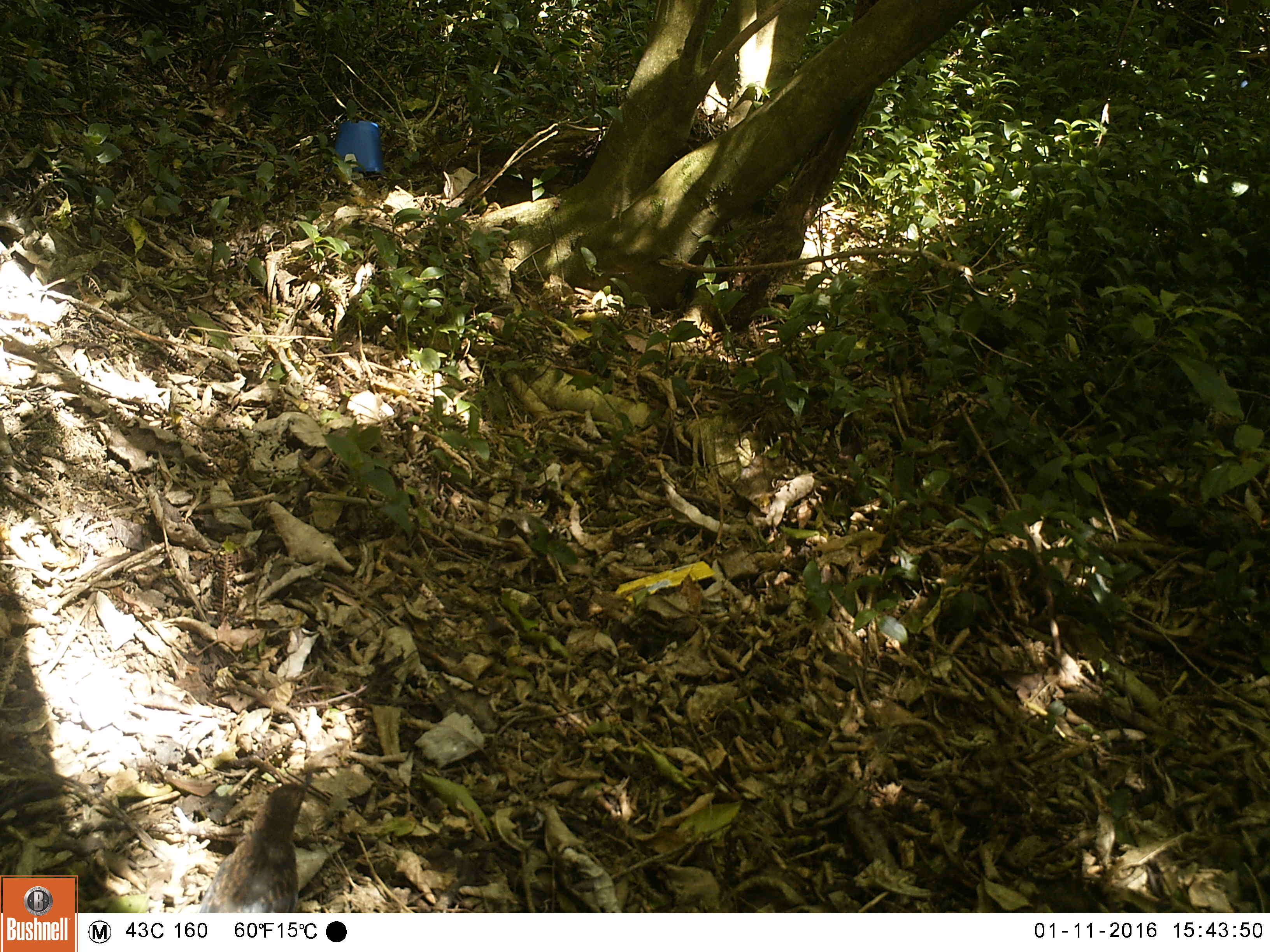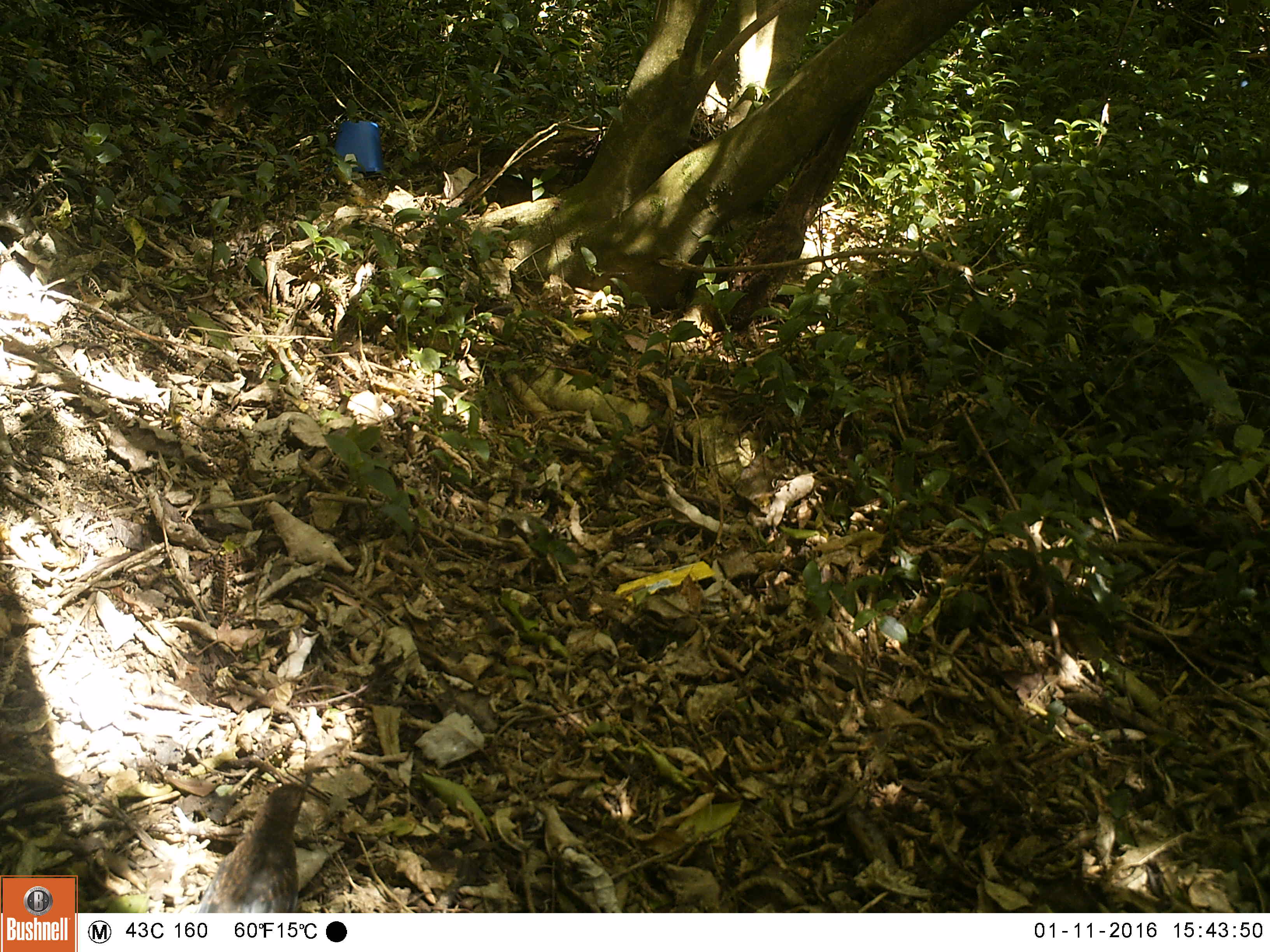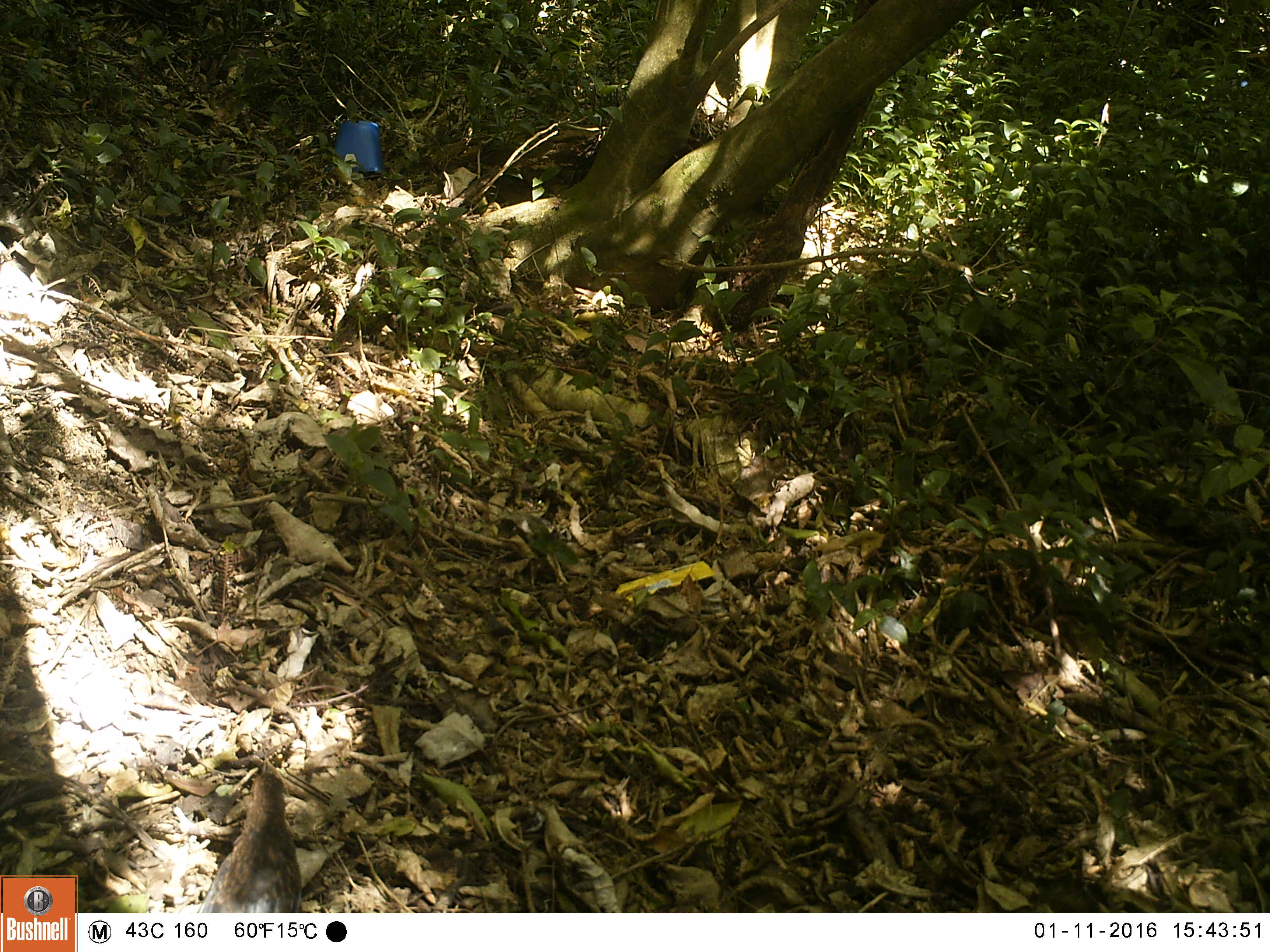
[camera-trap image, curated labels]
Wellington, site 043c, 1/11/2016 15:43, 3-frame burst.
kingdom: Animalia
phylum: Chordata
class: Aves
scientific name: Aves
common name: bird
Bird (Aves).